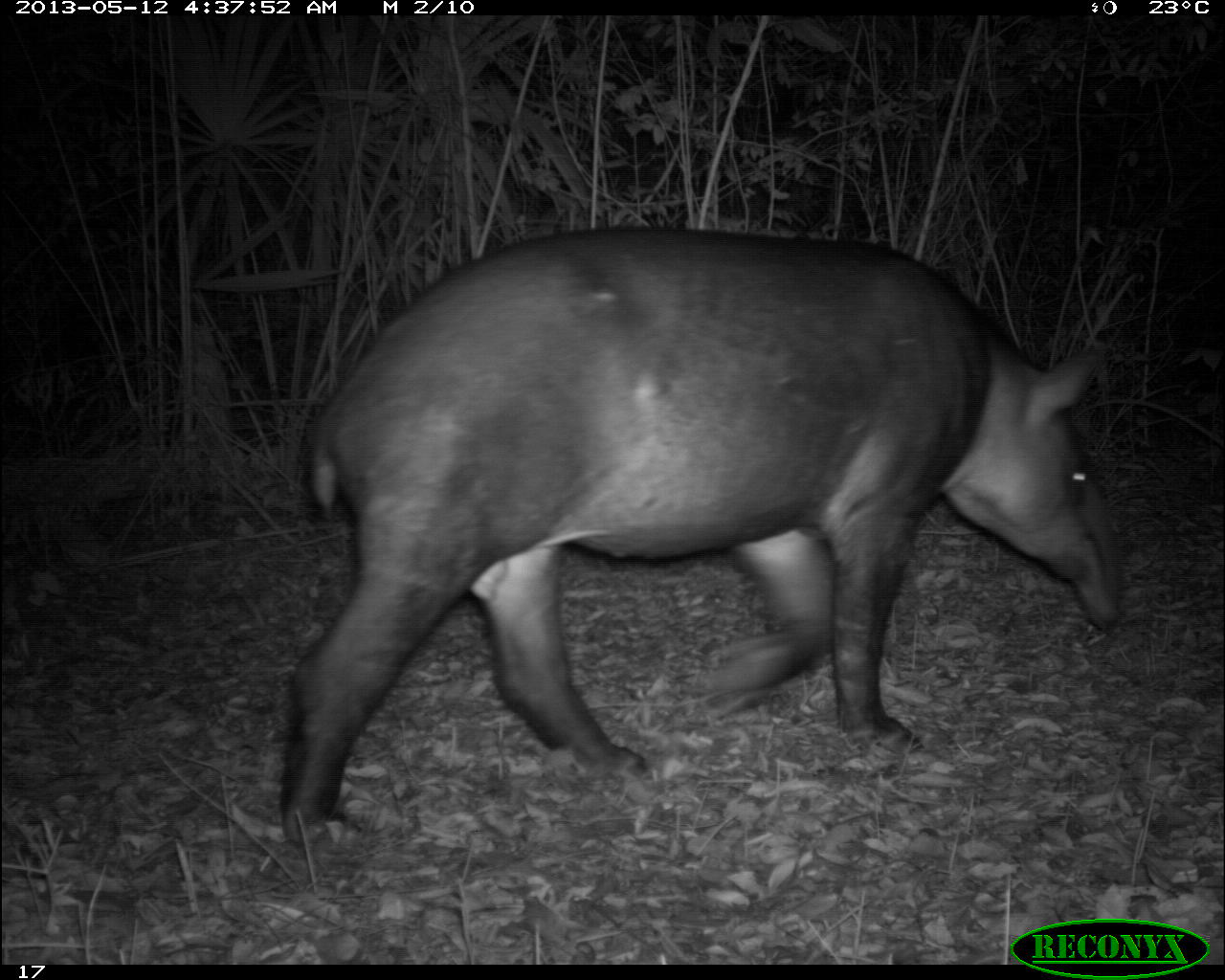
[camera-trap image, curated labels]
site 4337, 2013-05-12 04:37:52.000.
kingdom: Animalia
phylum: Chordata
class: Mammalia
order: Perissodactyla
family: Tapiridae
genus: Tapirus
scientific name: Tapirus bairdii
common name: baird's tapir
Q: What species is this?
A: Tapirus bairdii (baird's tapir).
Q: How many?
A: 1.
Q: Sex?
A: Male.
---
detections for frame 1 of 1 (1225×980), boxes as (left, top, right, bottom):
tapirus bairdii: (271, 225, 1124, 851)